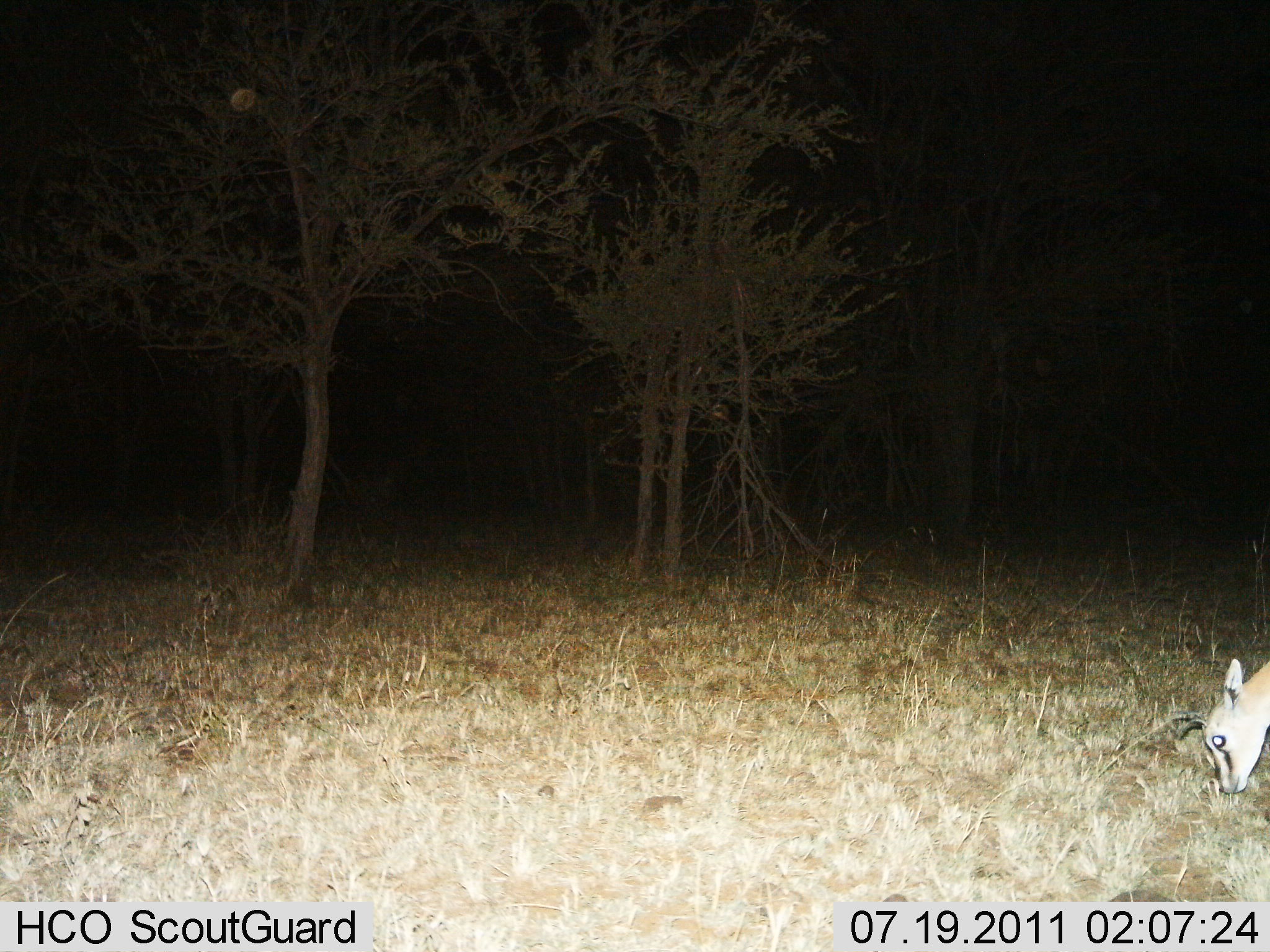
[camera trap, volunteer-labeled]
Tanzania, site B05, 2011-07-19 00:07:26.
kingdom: Animalia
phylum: Chordata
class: Mammalia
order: Artiodactyla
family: Bovidae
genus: Eudorcas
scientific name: Eudorcas thomsonii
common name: thomson's gazelle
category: gazellethomsons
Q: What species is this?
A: Gazellethomsons (thomson's gazelle) (Eudorcas thomsonii).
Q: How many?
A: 1.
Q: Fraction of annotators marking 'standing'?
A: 10%.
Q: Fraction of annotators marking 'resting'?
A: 0%.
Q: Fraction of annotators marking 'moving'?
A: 0%.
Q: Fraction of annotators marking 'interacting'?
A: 0%.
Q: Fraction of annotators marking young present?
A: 0%.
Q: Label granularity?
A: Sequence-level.